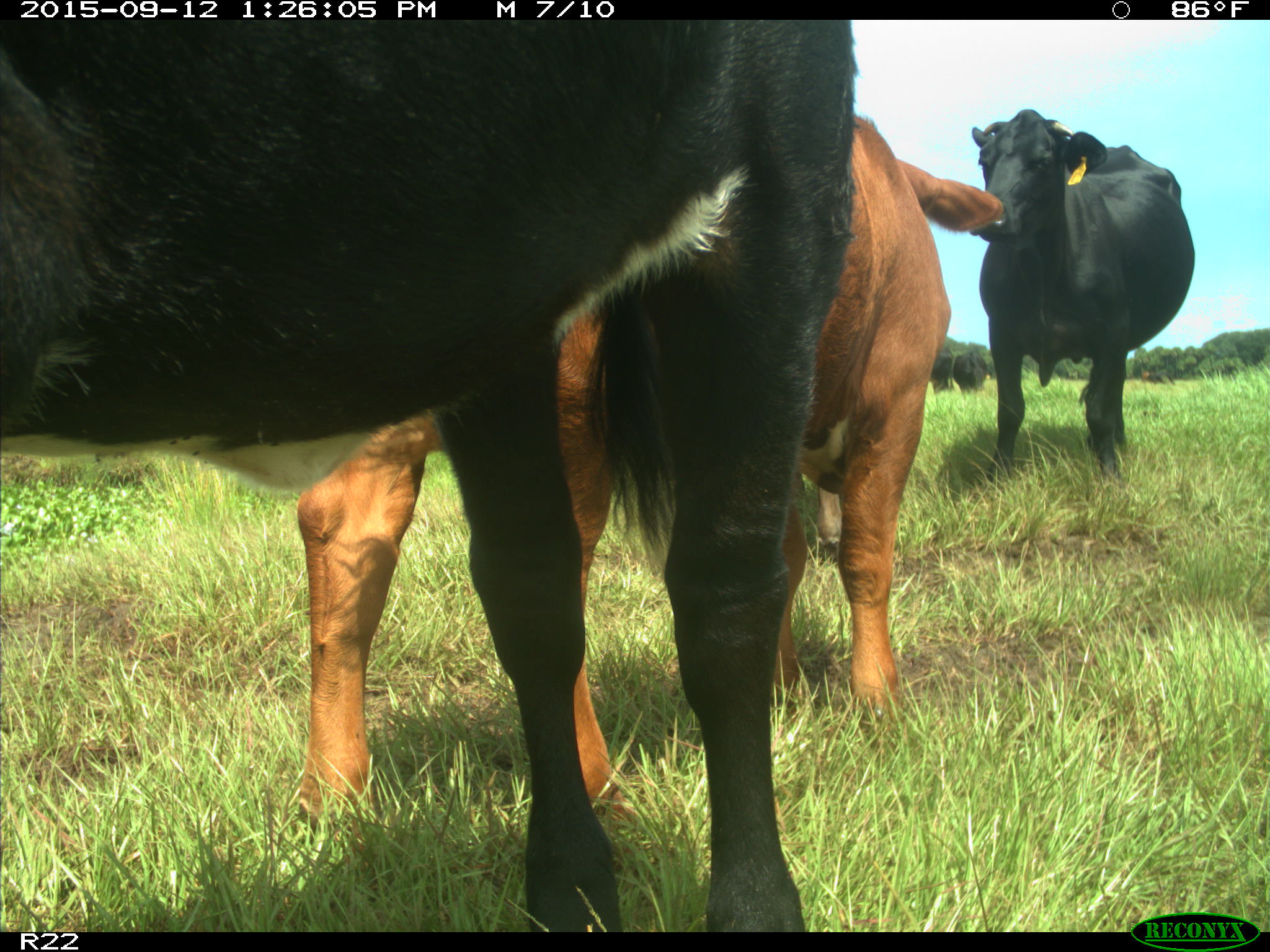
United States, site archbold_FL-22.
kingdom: Animalia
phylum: Chordata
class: Mammalia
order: Artiodactyla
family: Bovidae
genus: Bos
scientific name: Bos taurus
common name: domestic cow